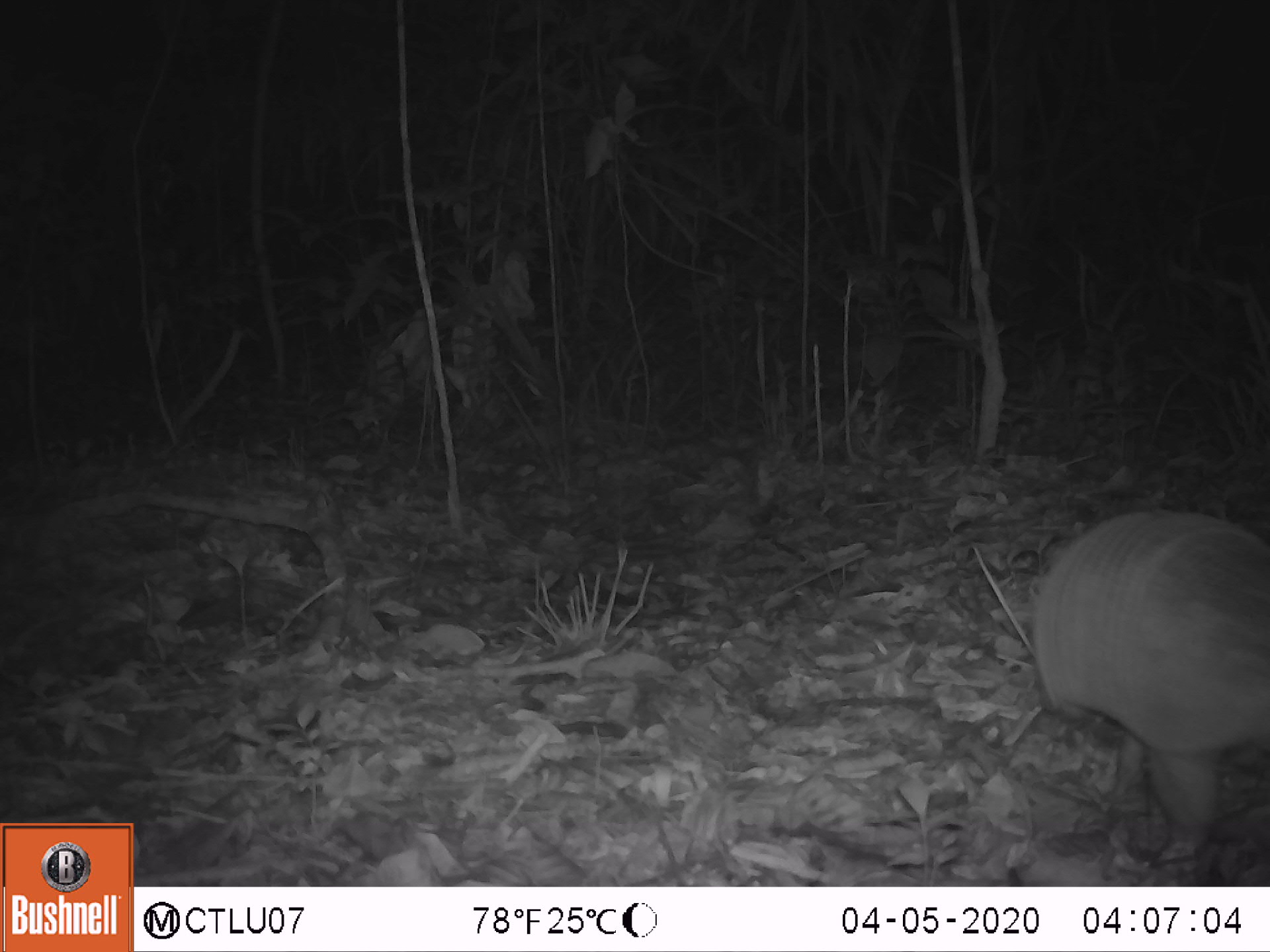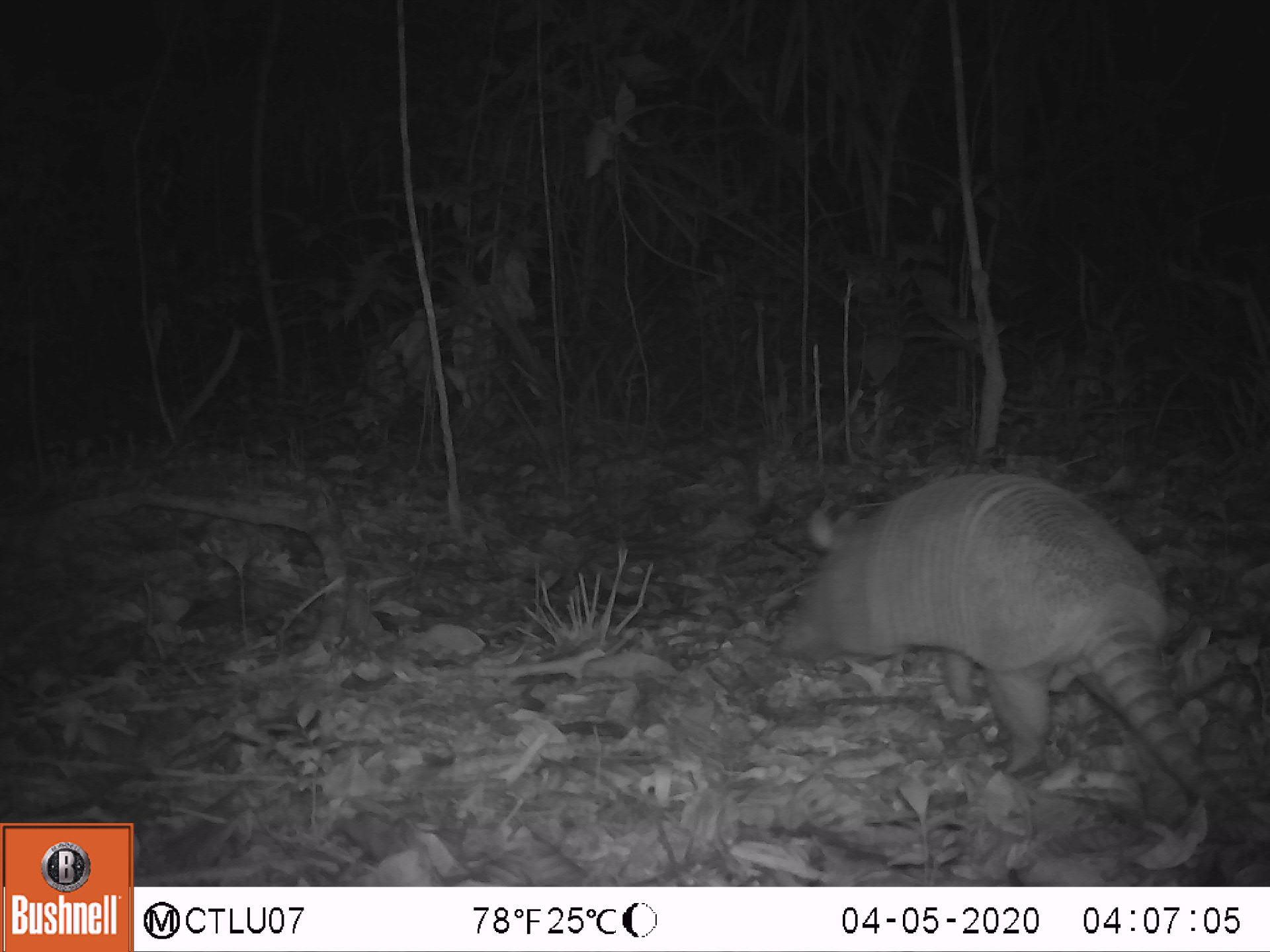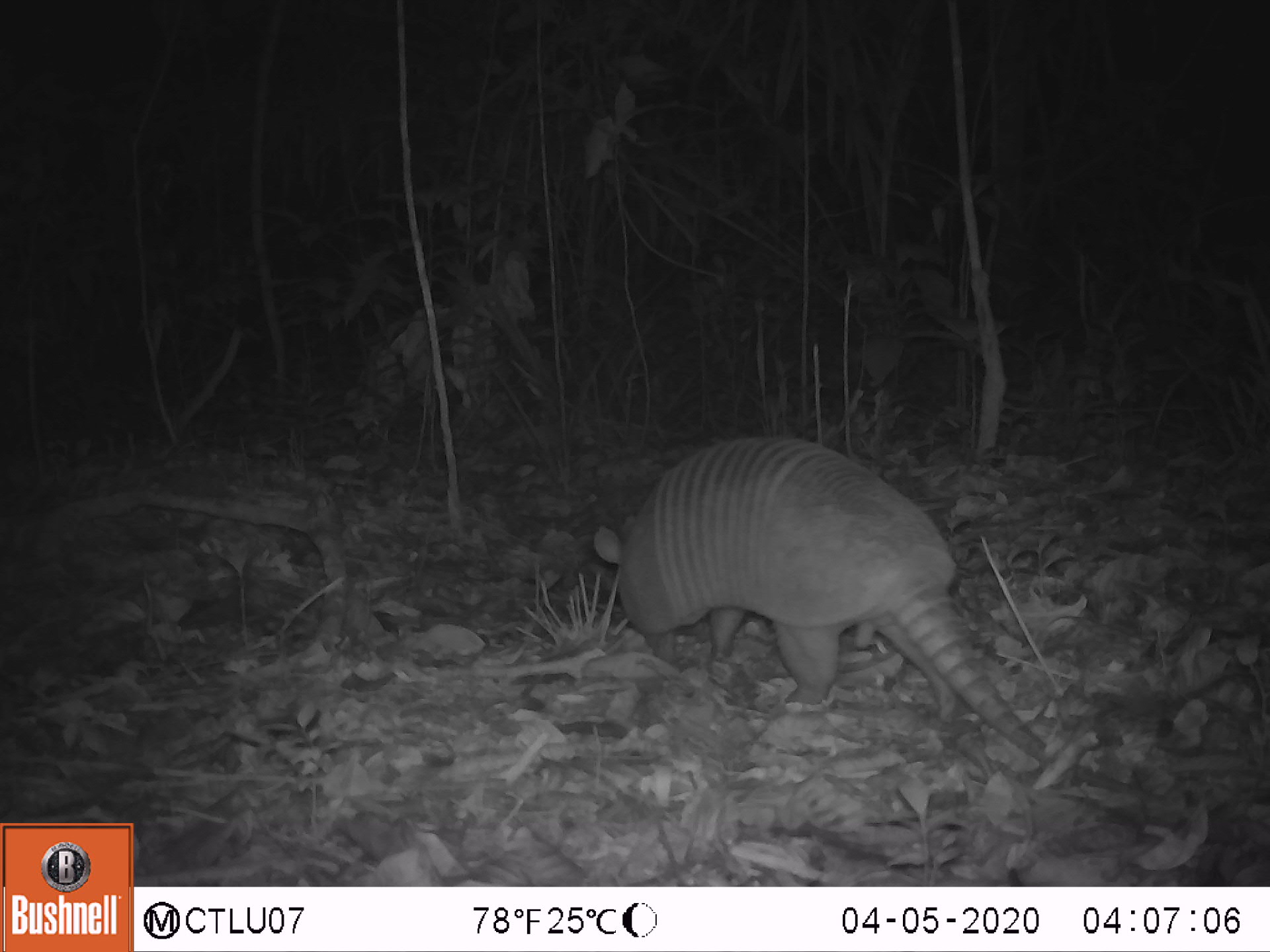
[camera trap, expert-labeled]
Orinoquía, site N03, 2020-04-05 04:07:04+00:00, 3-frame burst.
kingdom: Animalia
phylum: Chordata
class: Mammalia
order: Cingulata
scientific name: Cingulata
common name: armadillo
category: unknown armadillo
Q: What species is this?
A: Unknown armadillo (armadillo) (Cingulata).